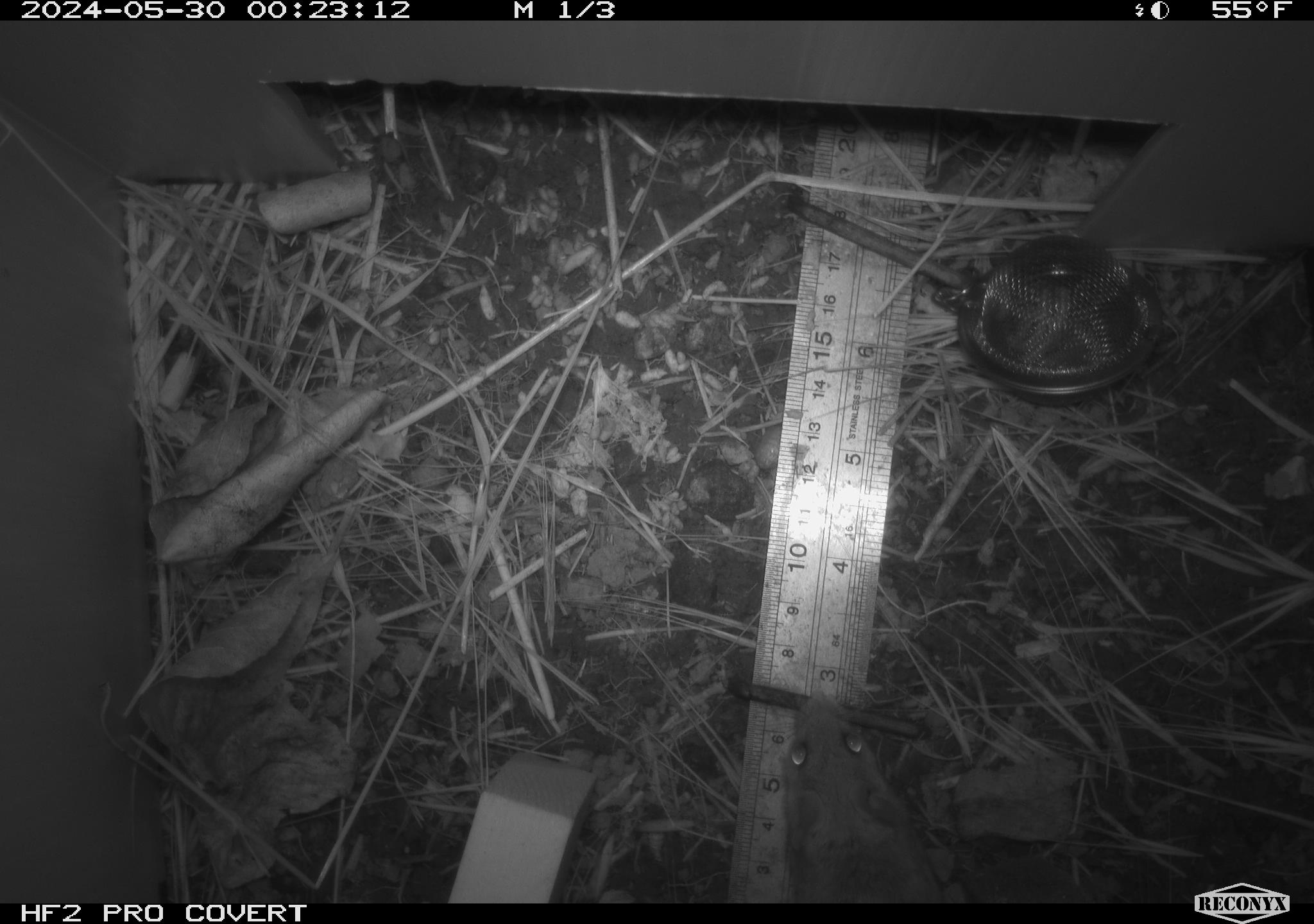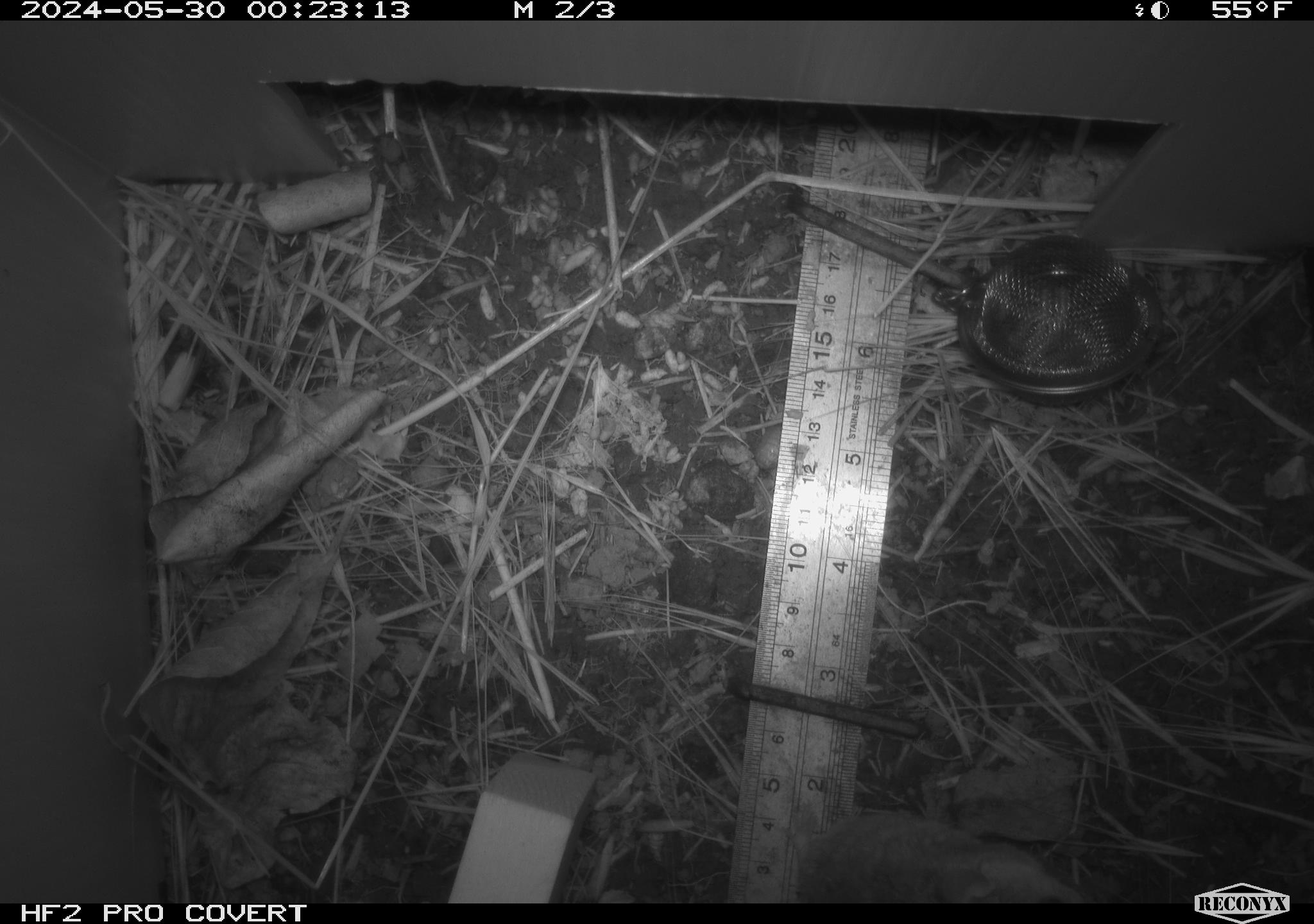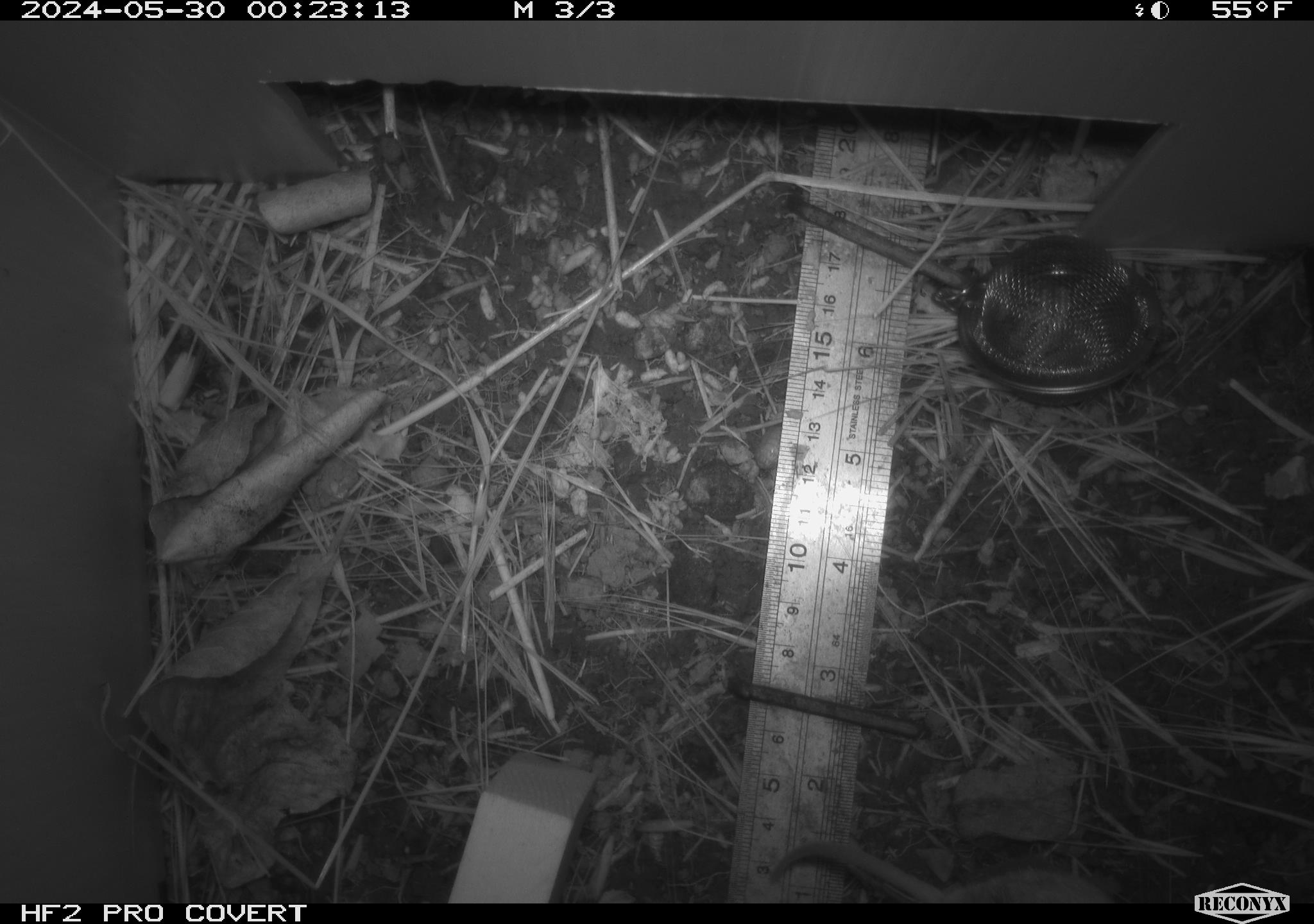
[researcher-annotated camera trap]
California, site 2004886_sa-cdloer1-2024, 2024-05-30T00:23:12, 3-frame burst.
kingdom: Animalia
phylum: Chordata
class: Mammalia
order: Rodentia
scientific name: Rodentia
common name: mouse species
Mouse species (Rodentia).